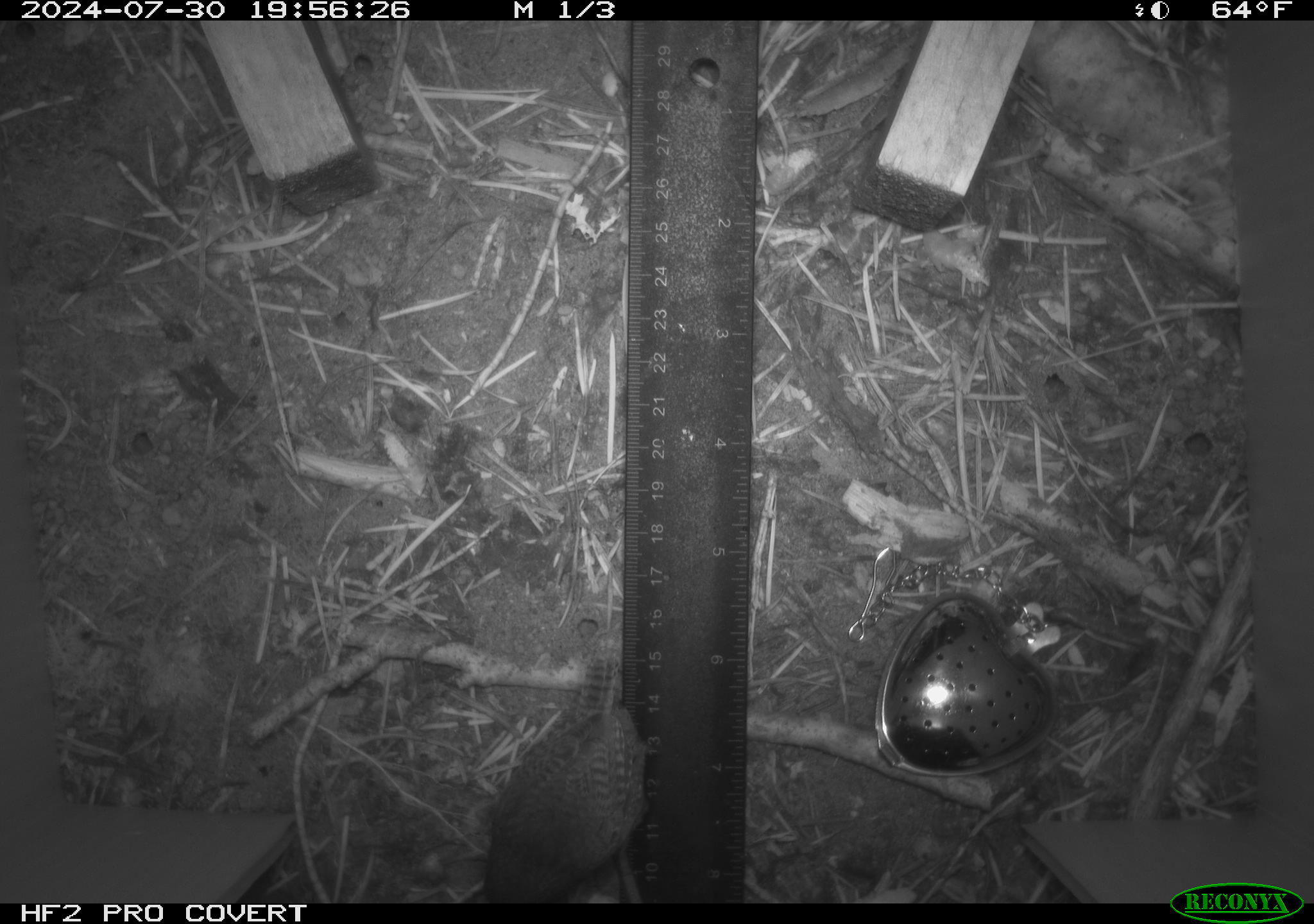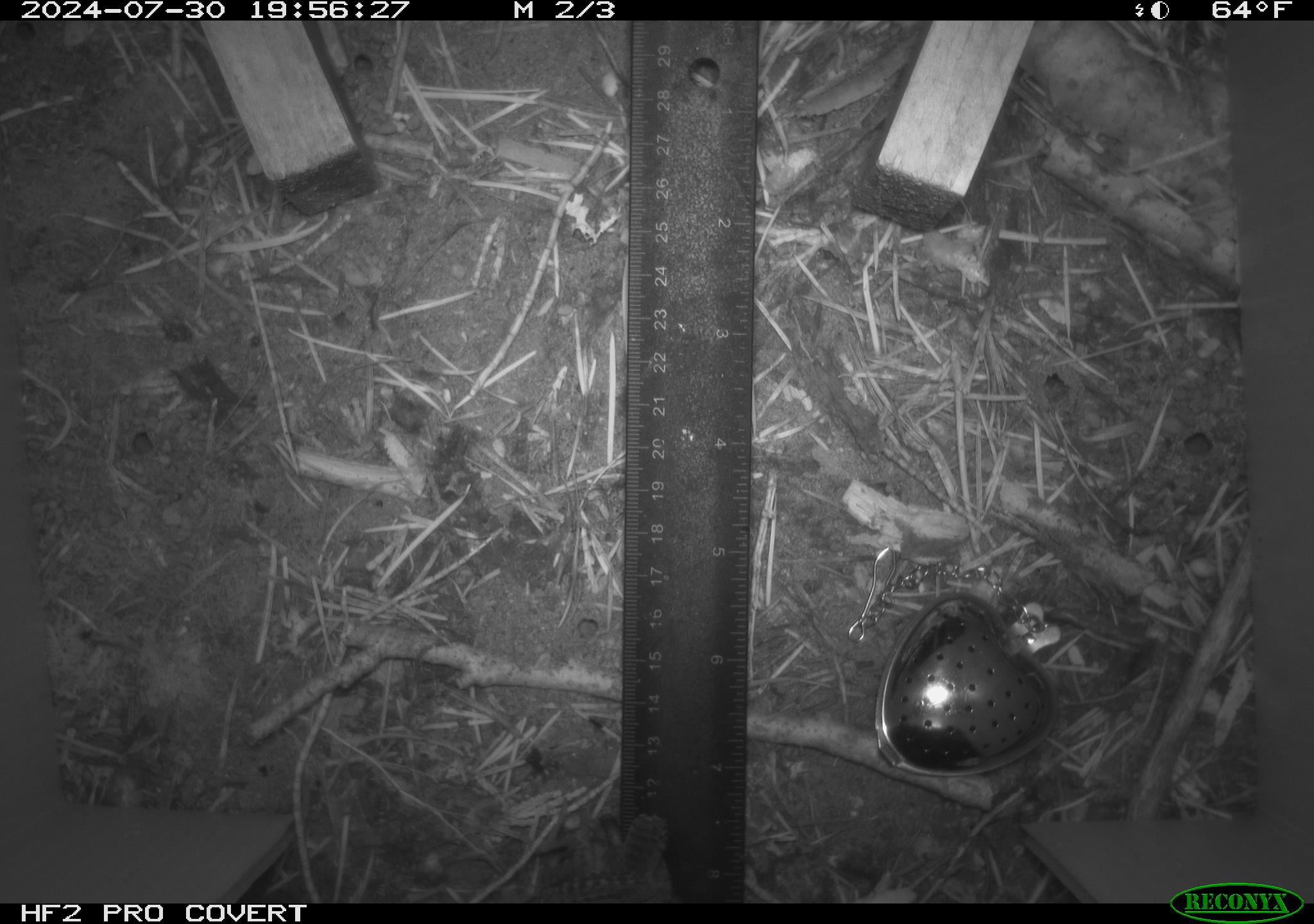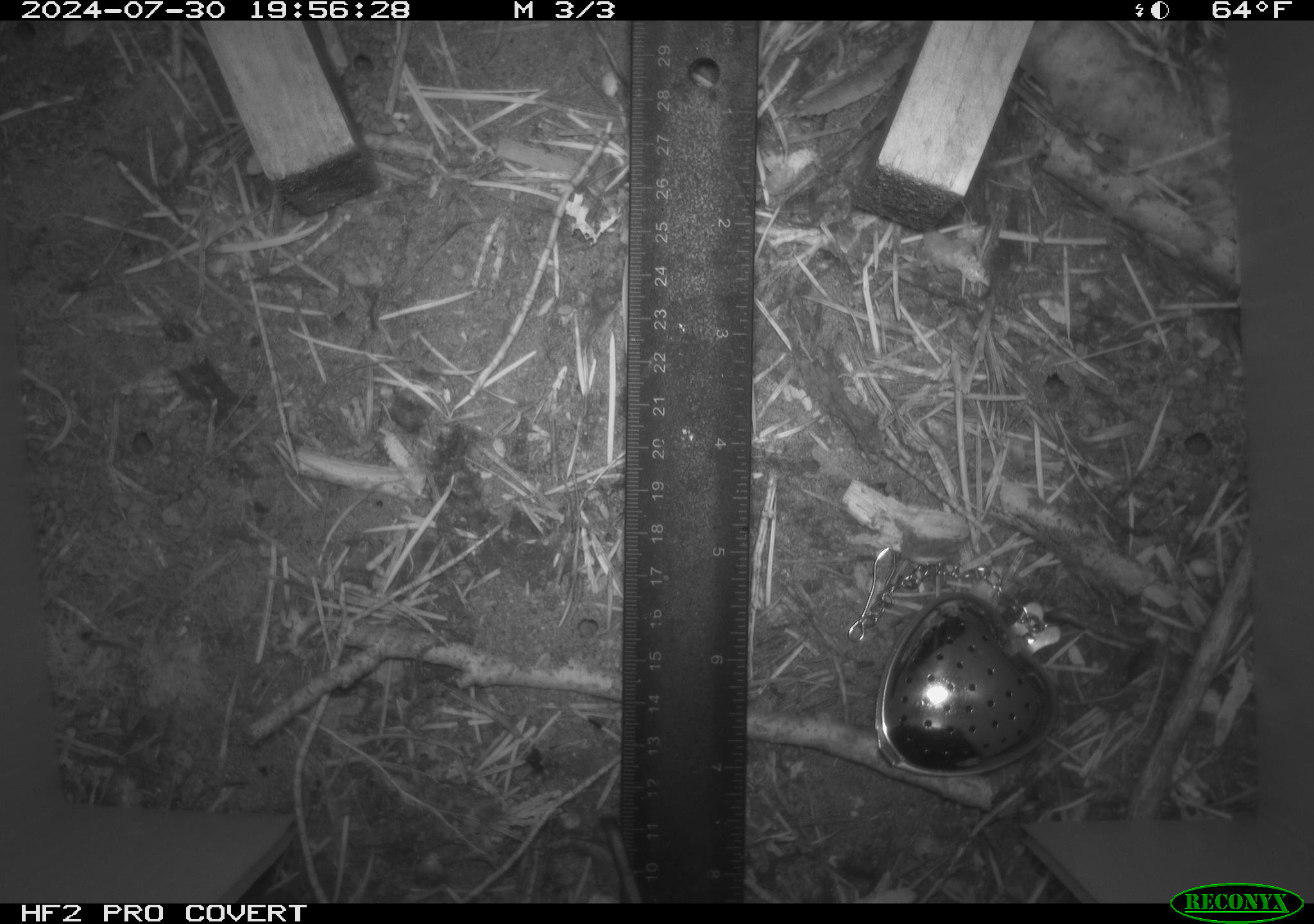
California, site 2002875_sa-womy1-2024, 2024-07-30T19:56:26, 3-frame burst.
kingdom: Animalia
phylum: Chordata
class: Aves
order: Passeriformes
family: Troglodytidae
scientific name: Troglodytidae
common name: wren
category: troglodytidae family